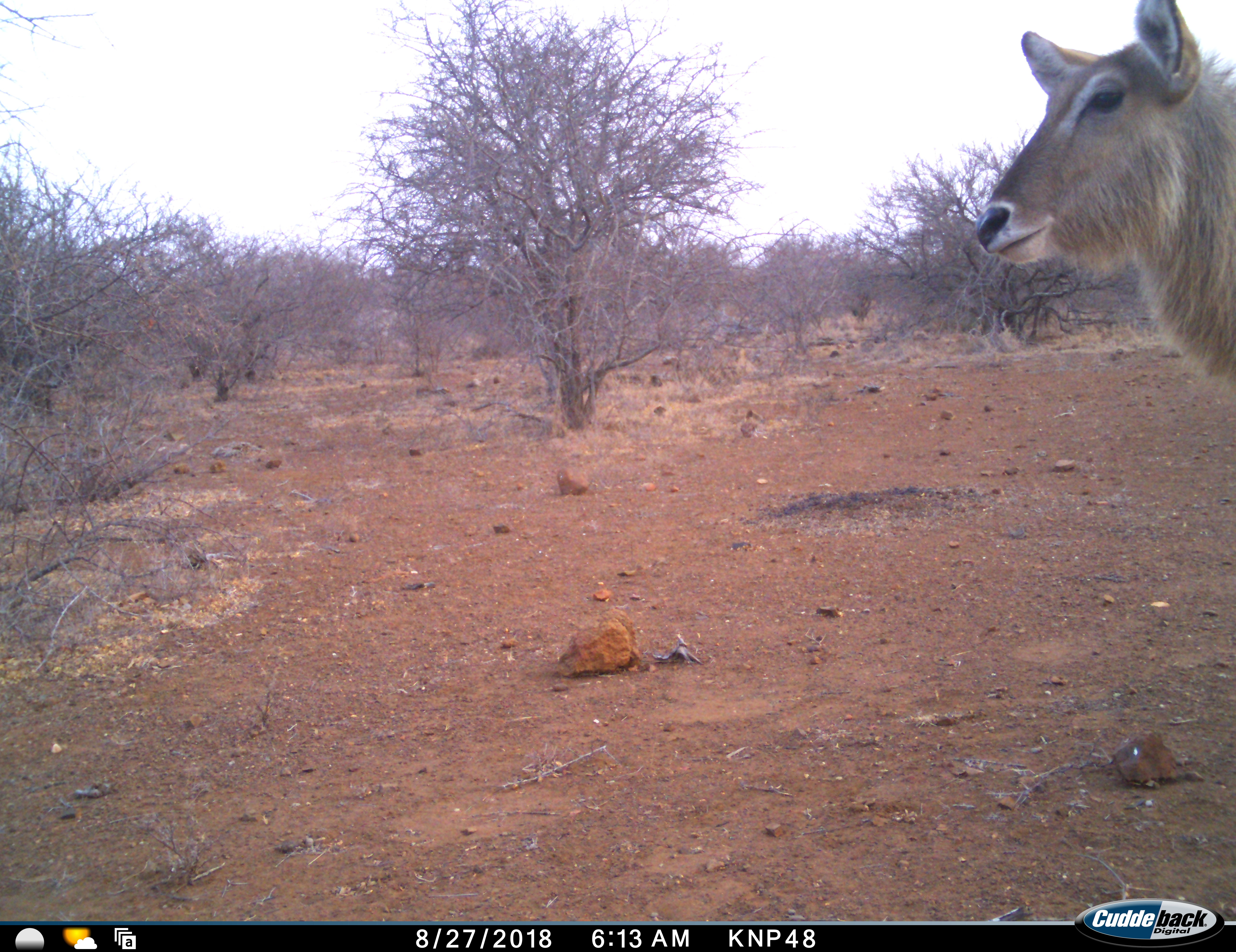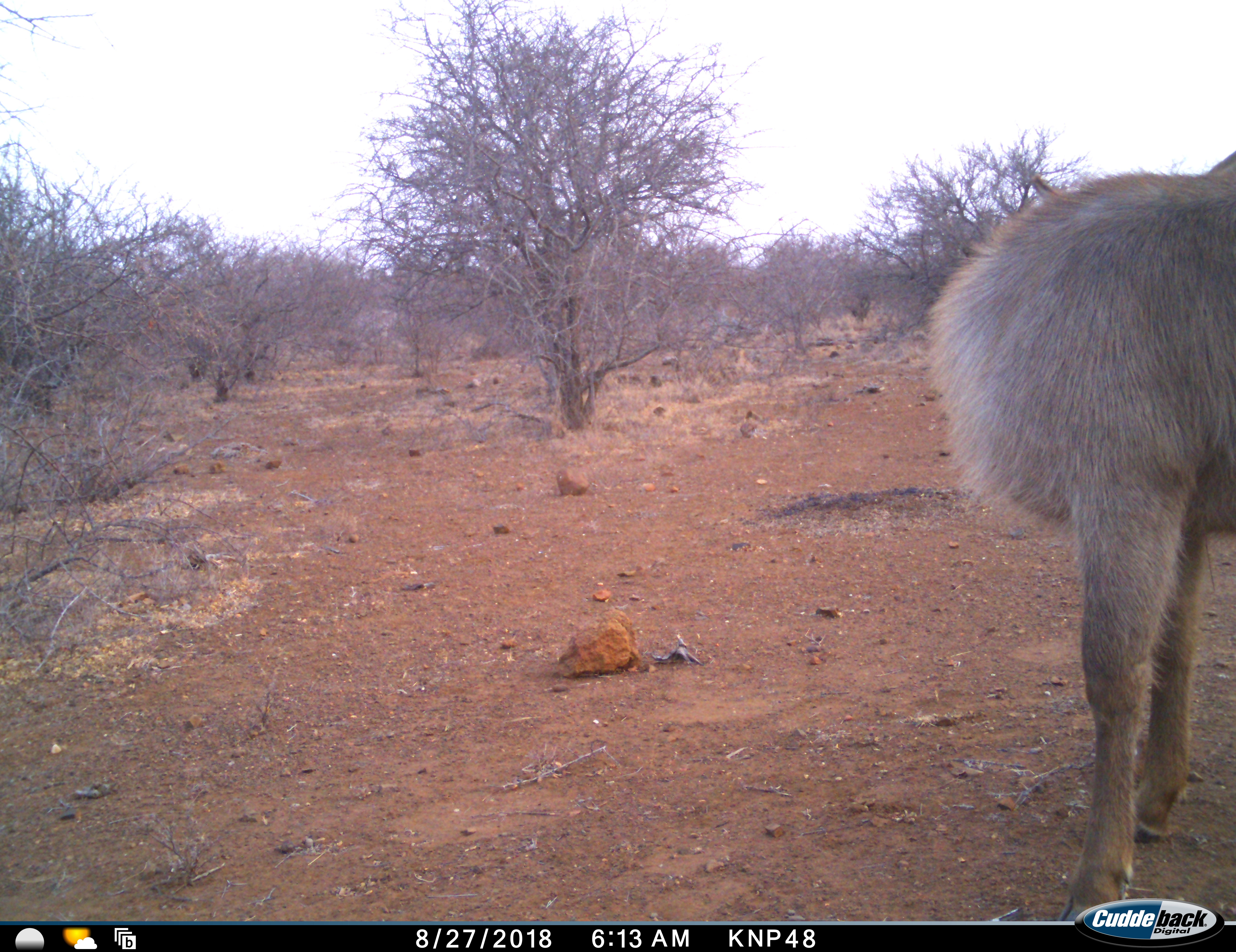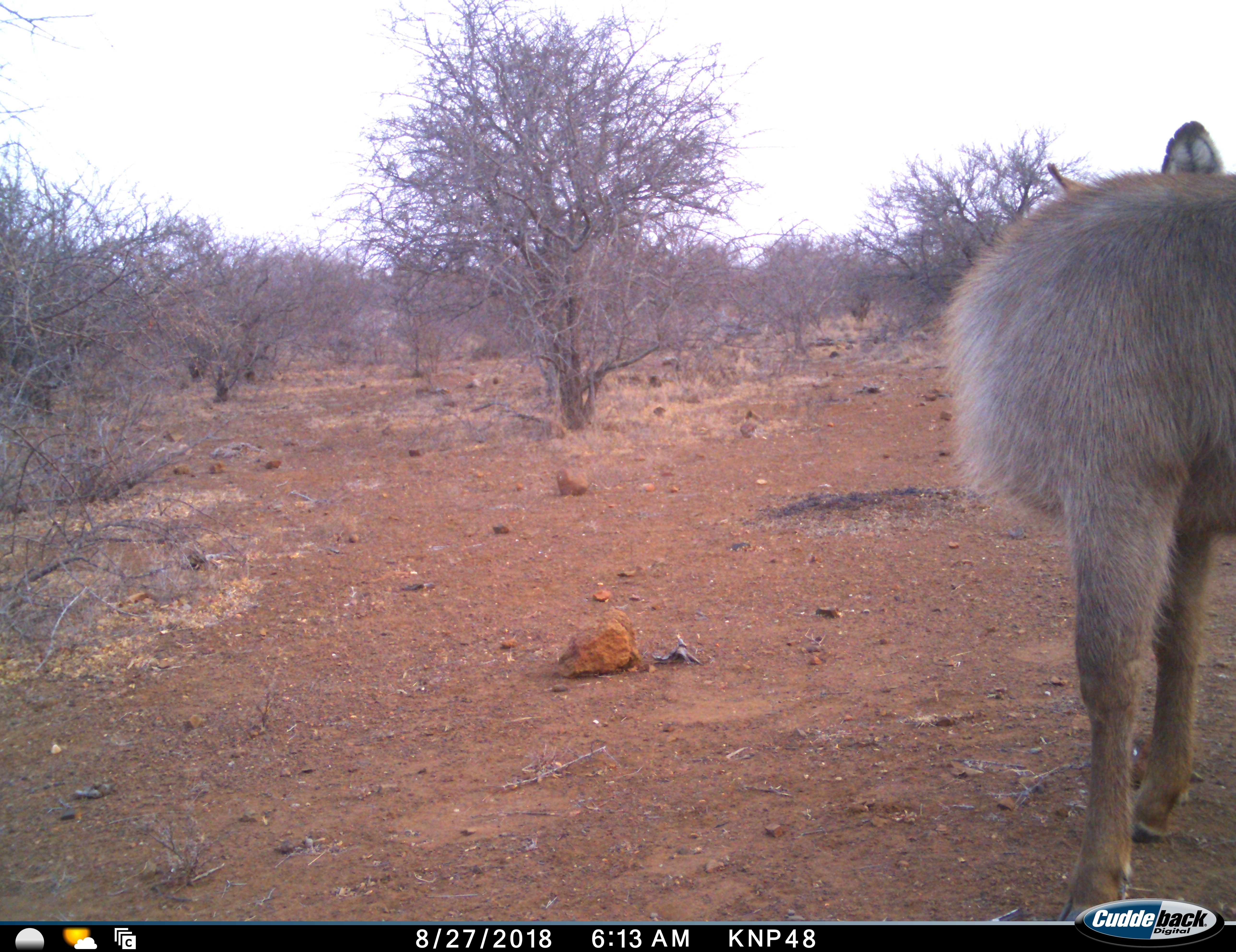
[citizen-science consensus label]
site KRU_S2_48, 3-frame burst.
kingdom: Animalia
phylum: Chordata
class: Mammalia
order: Artiodactyla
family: Bovidae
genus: Kobus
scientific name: Kobus ellipsiprymnus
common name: waterbuck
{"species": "waterbuck (Kobus ellipsiprymnus)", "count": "1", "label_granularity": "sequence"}